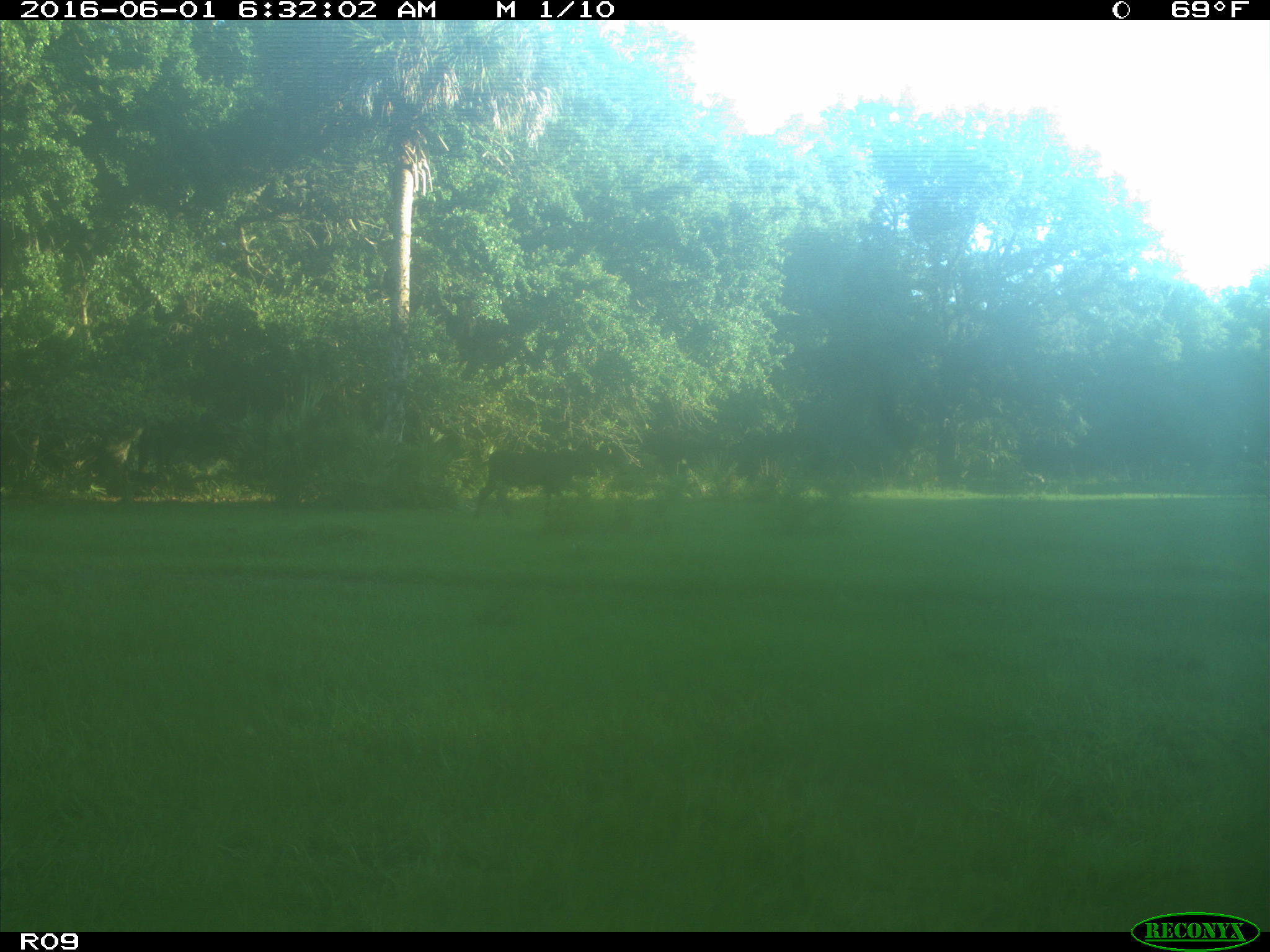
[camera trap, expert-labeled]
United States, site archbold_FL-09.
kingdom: Animalia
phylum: Chordata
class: Mammalia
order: Artiodactyla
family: Bovidae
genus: Bos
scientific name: Bos taurus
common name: domestic cow